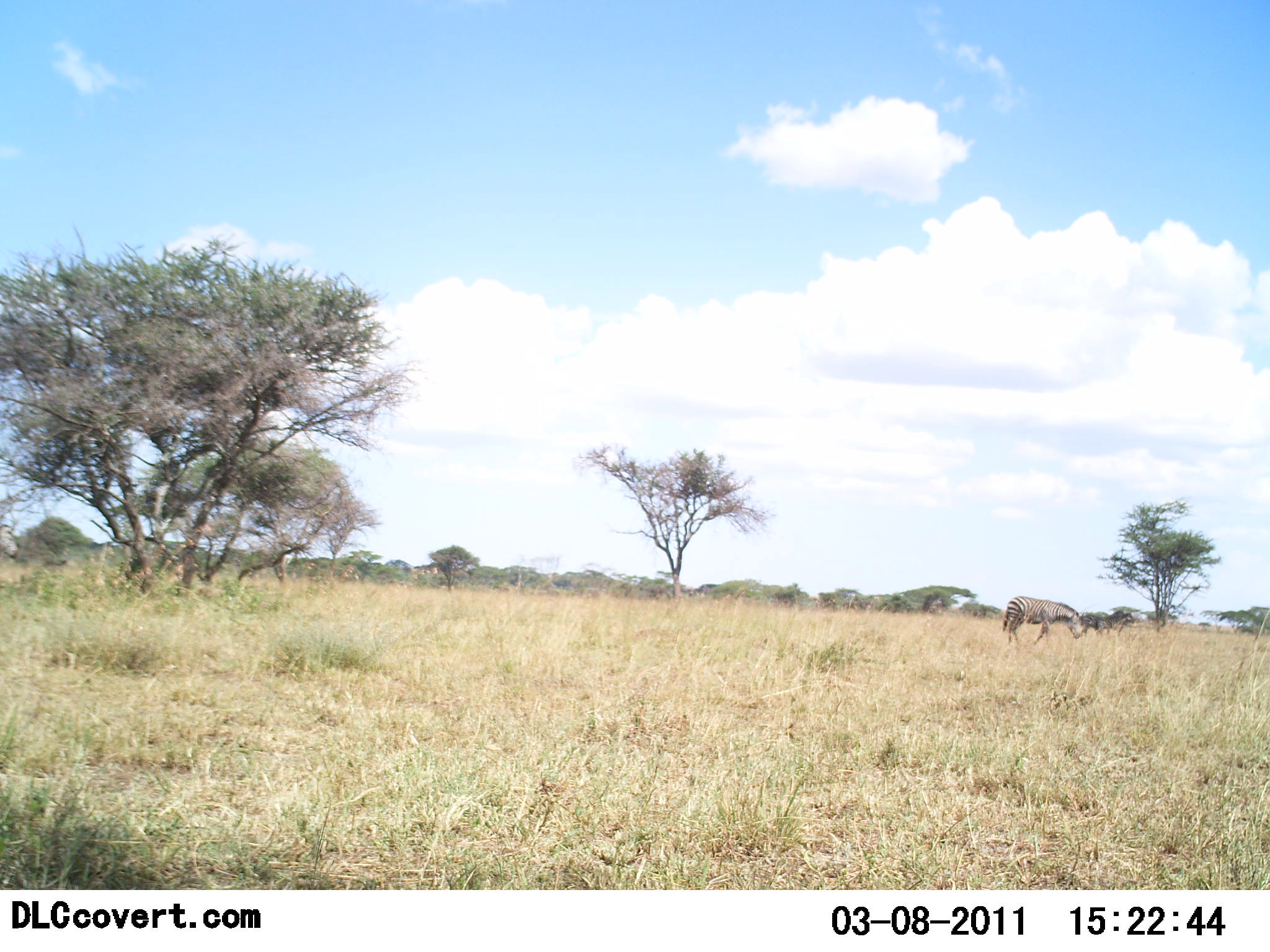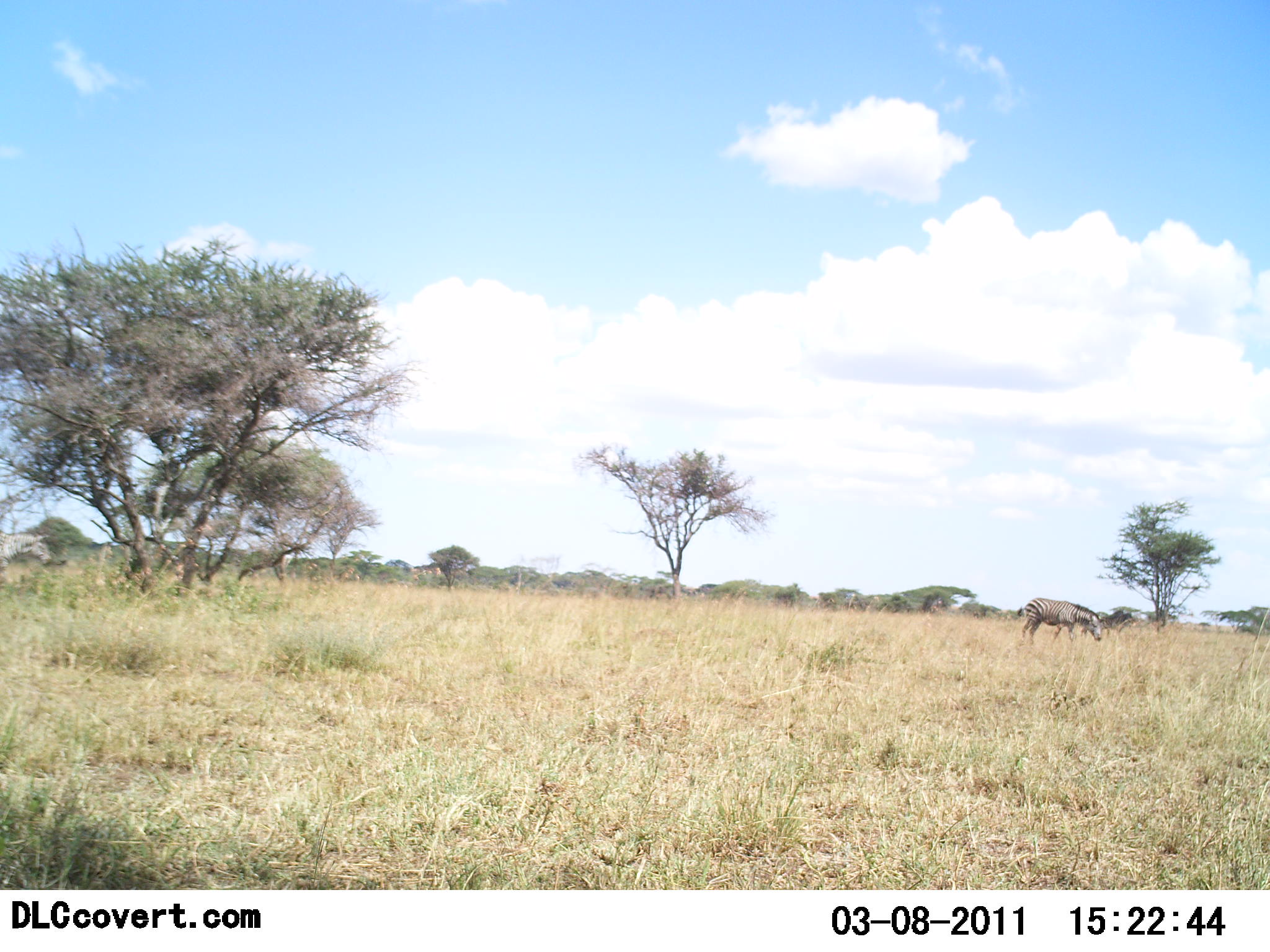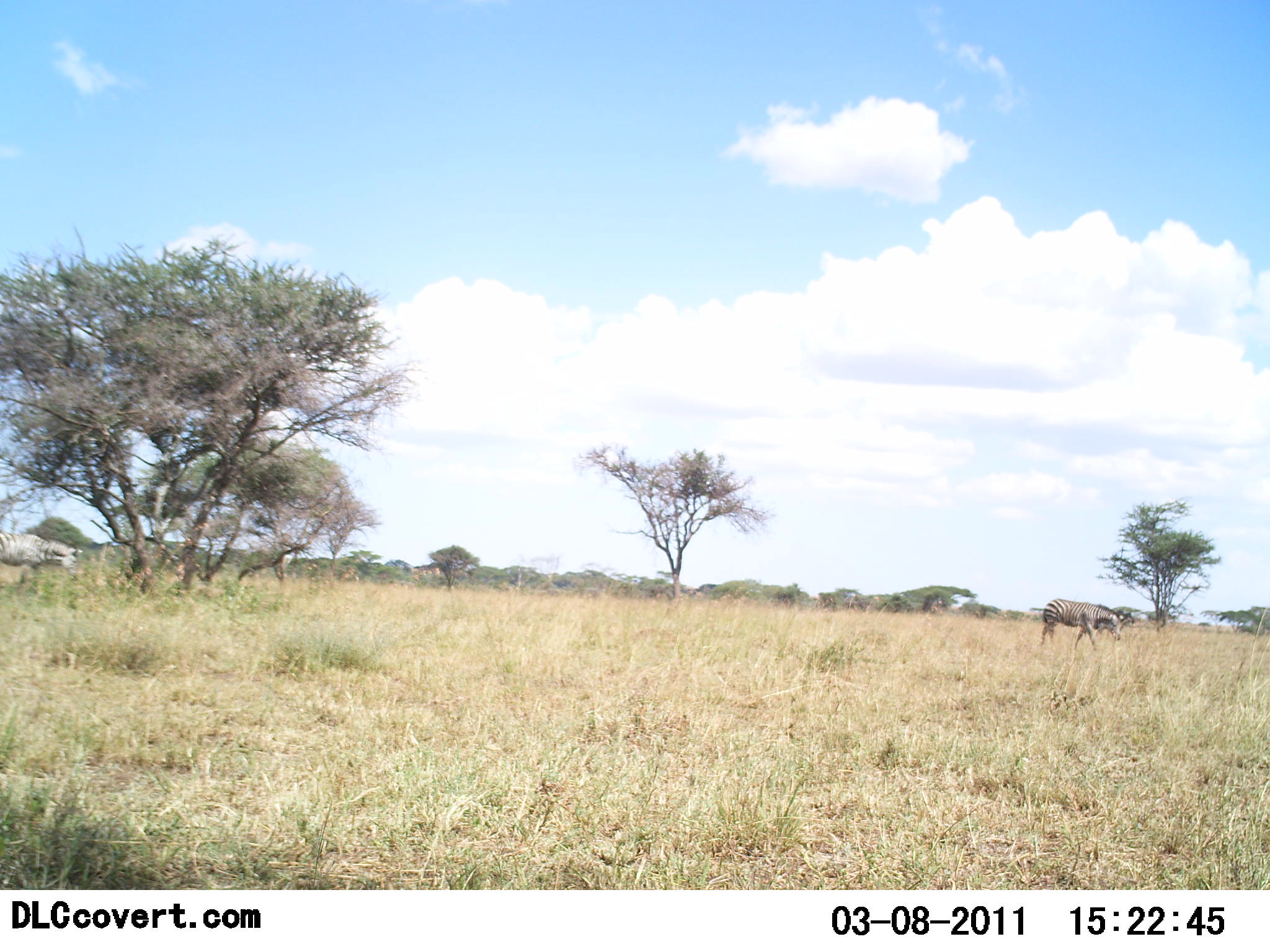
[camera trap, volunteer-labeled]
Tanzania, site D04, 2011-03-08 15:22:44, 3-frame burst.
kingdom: Animalia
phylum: Chordata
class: Mammalia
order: Perissodactyla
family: Equidae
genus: Equus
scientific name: Equus quagga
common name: plains zebra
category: zebra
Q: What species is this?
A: Zebra (plains zebra) (Equus quagga).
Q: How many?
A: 2.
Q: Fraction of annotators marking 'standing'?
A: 17%.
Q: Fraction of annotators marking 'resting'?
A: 0%.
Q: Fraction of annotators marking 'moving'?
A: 75%.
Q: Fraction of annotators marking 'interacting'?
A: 0%.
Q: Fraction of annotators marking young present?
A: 0%.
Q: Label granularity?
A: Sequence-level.